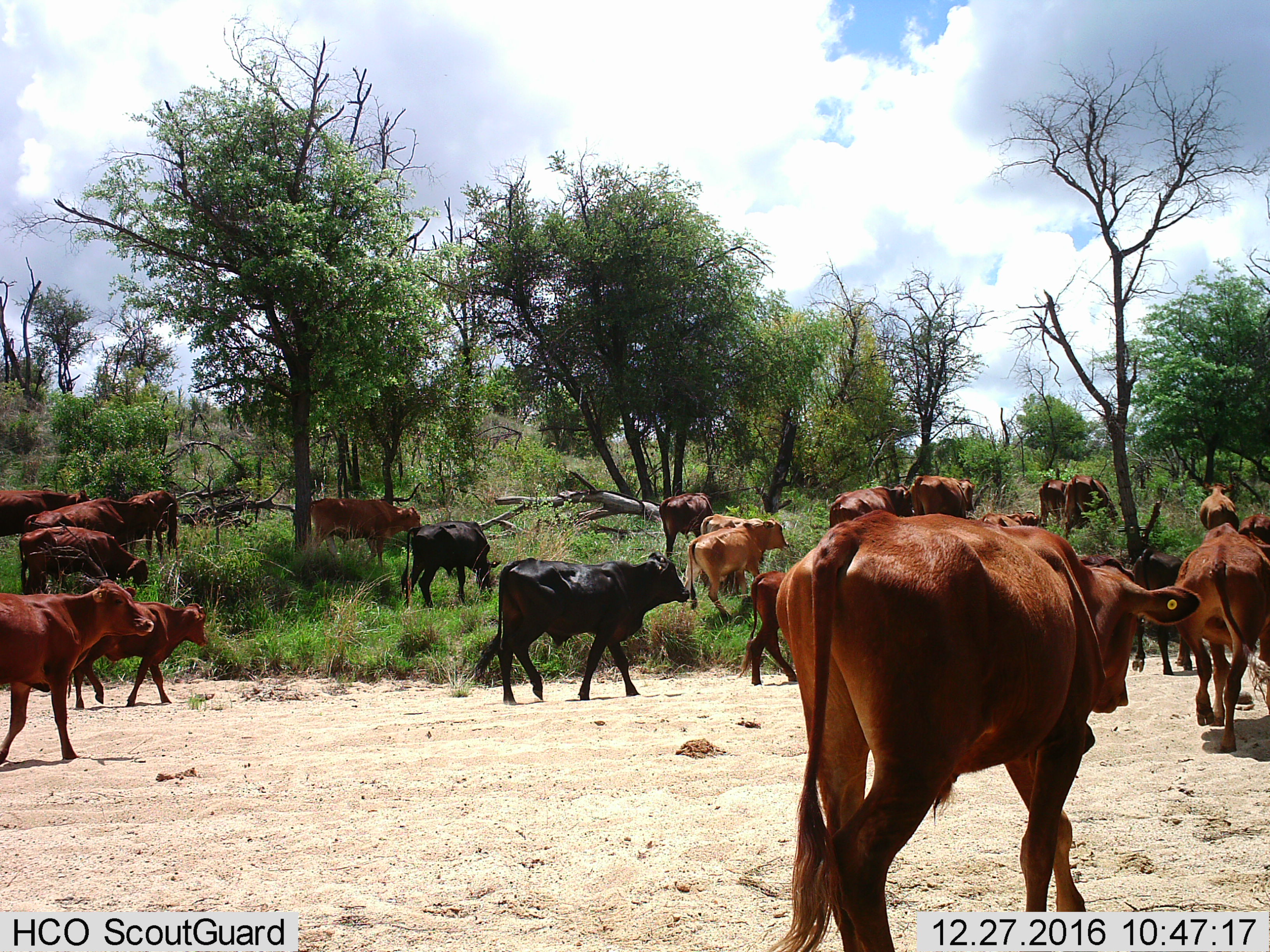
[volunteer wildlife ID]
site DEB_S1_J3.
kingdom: Animalia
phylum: Chordata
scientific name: Vertebrata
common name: domestic animal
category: domesticanimal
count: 11-50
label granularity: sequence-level